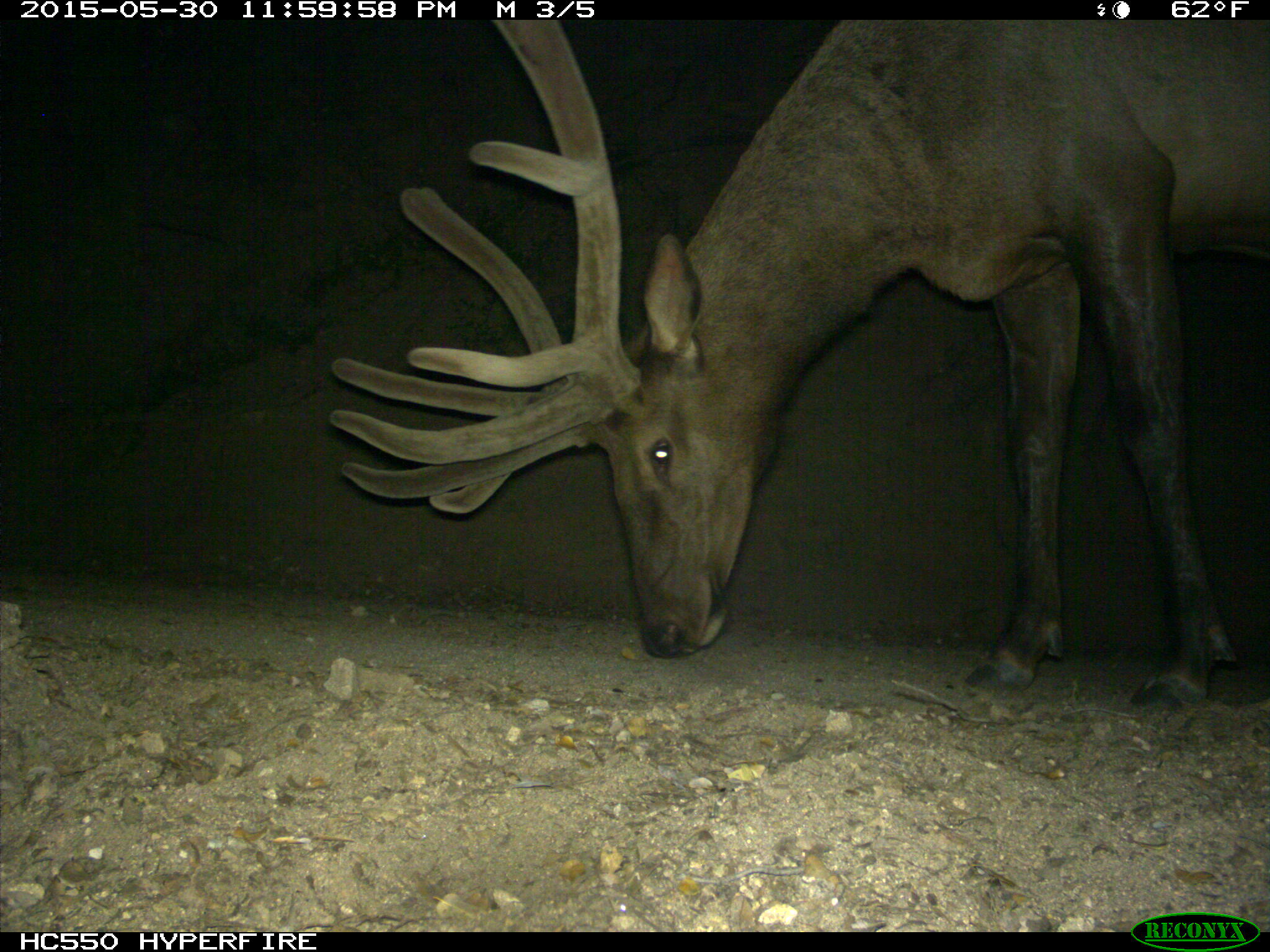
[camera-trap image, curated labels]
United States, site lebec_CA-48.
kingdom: Animalia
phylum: Chordata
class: Mammalia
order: Artiodactyla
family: Cervidae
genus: Cervus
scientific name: Cervus canadensis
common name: elk